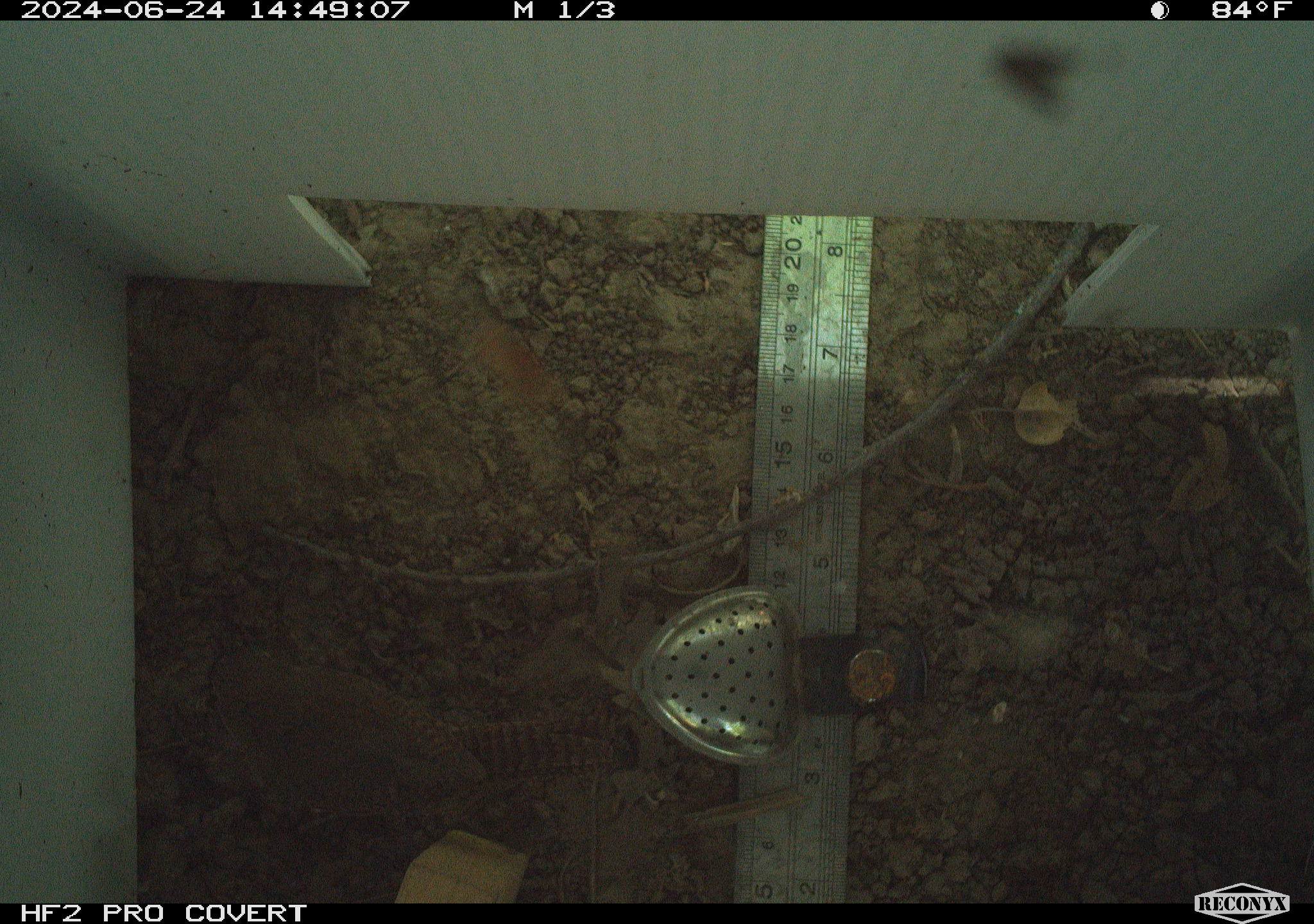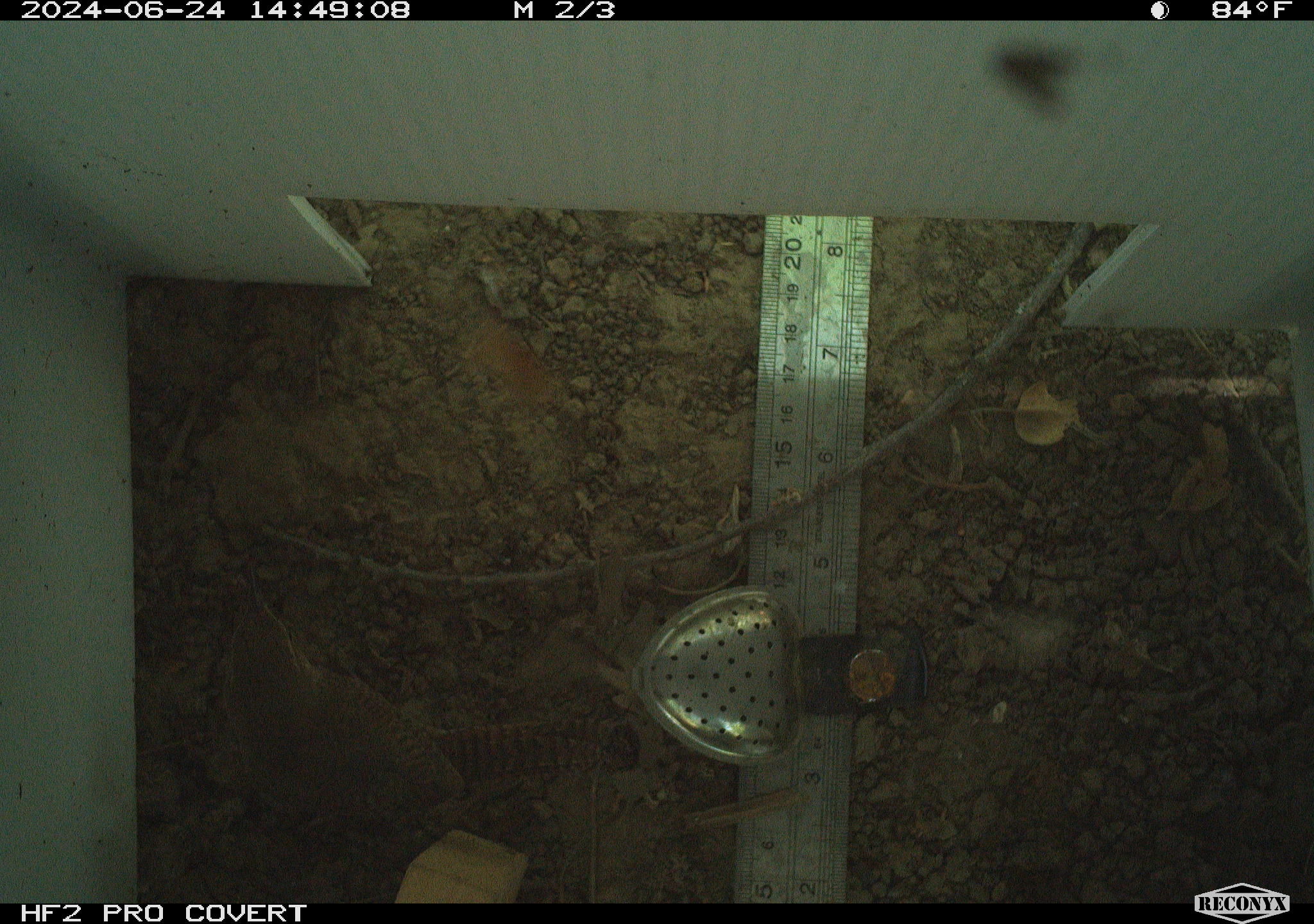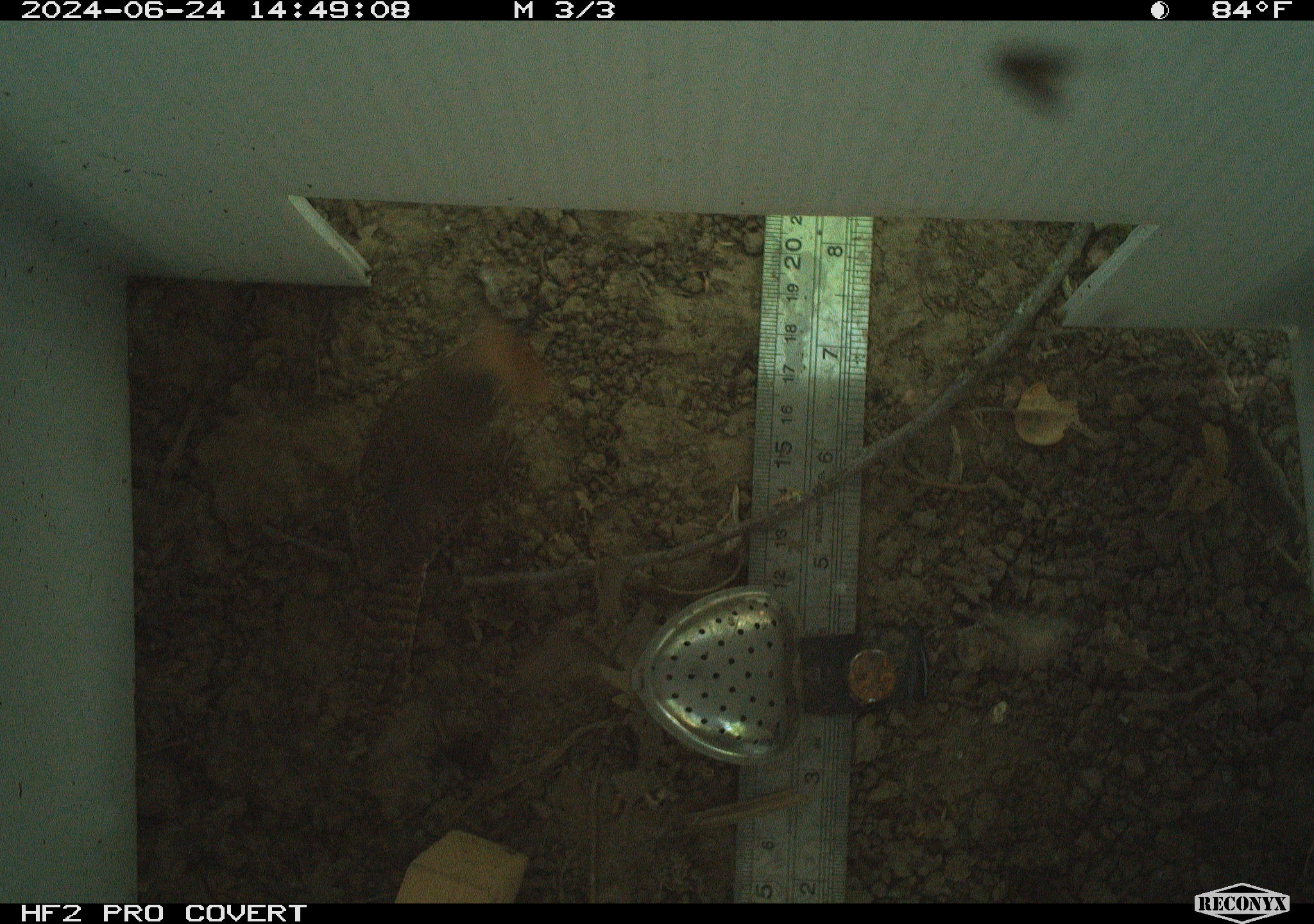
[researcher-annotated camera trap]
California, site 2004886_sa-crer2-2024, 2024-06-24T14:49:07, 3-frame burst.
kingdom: Animalia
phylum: Chordata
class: Aves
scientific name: Aves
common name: bird